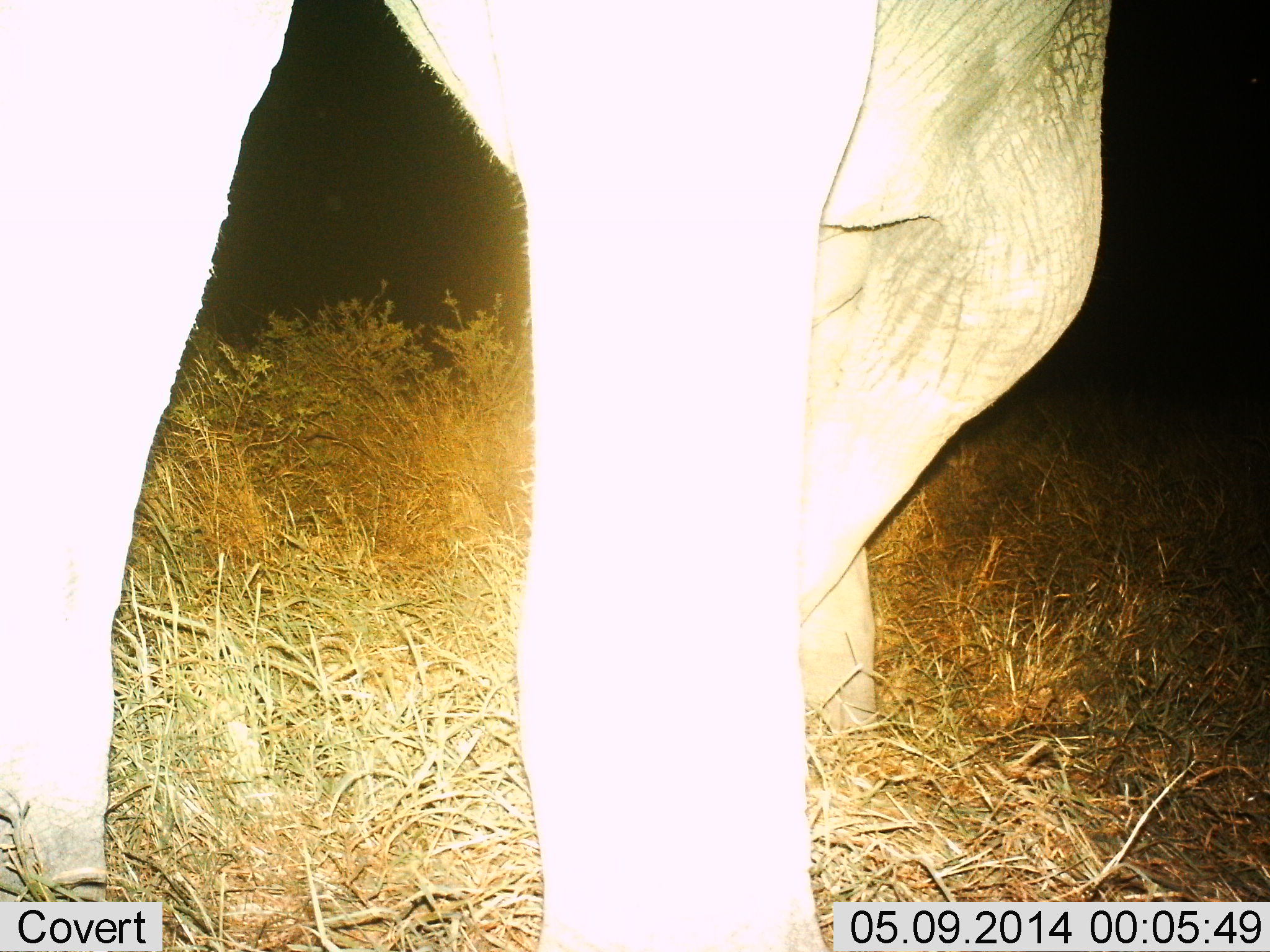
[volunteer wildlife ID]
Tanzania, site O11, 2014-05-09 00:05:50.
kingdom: Animalia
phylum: Chordata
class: Mammalia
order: Proboscidea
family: Elephantidae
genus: Loxodonta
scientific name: Loxodonta africana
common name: african bush elephant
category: elephant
Elephant (african bush elephant) (Loxodonta africana), count 1. Behavior (volunteer vote fractions): standing 90%, resting 0%, moving 10%, interacting 0%. Young present (vote fraction): 0%. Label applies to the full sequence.